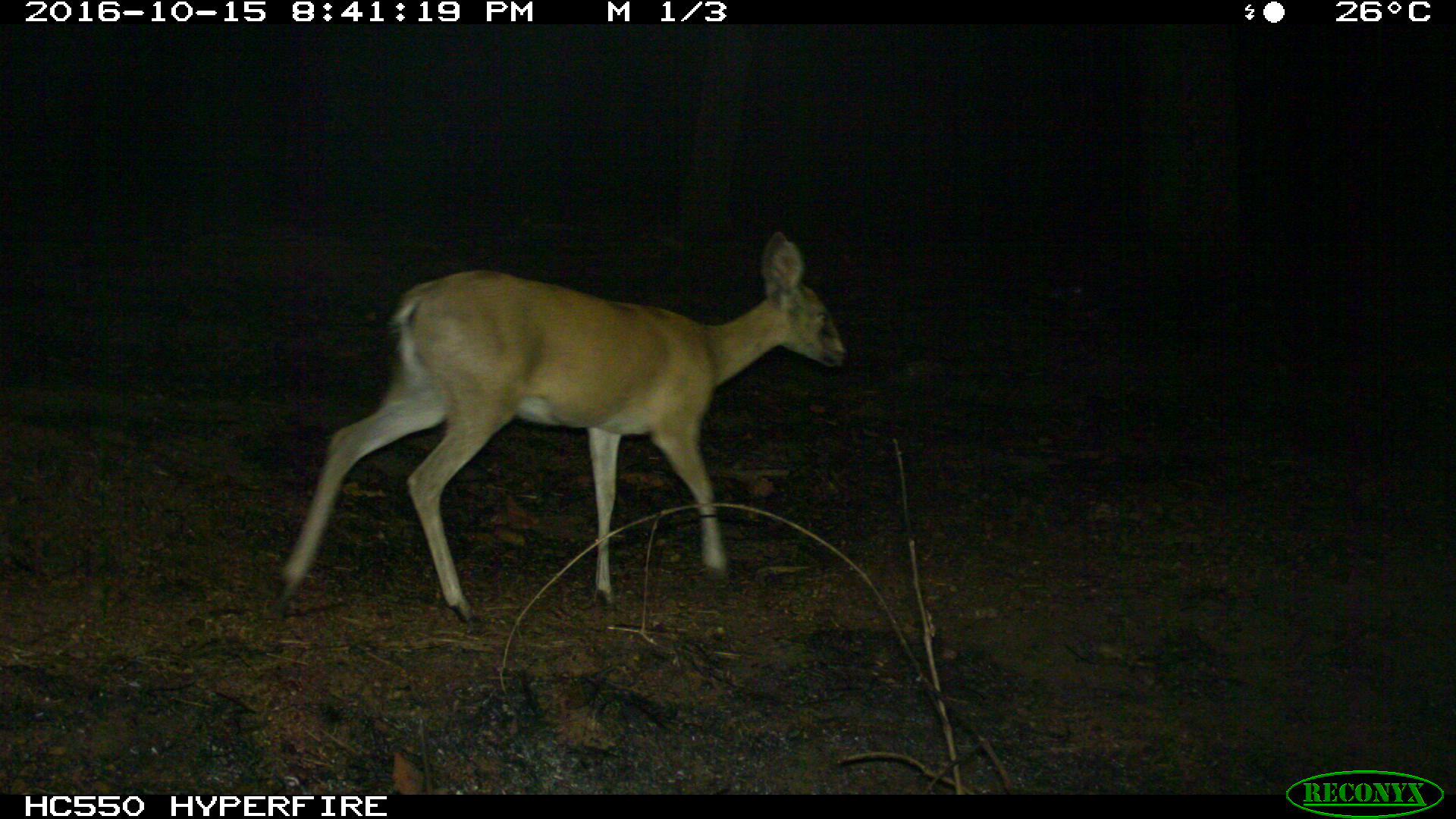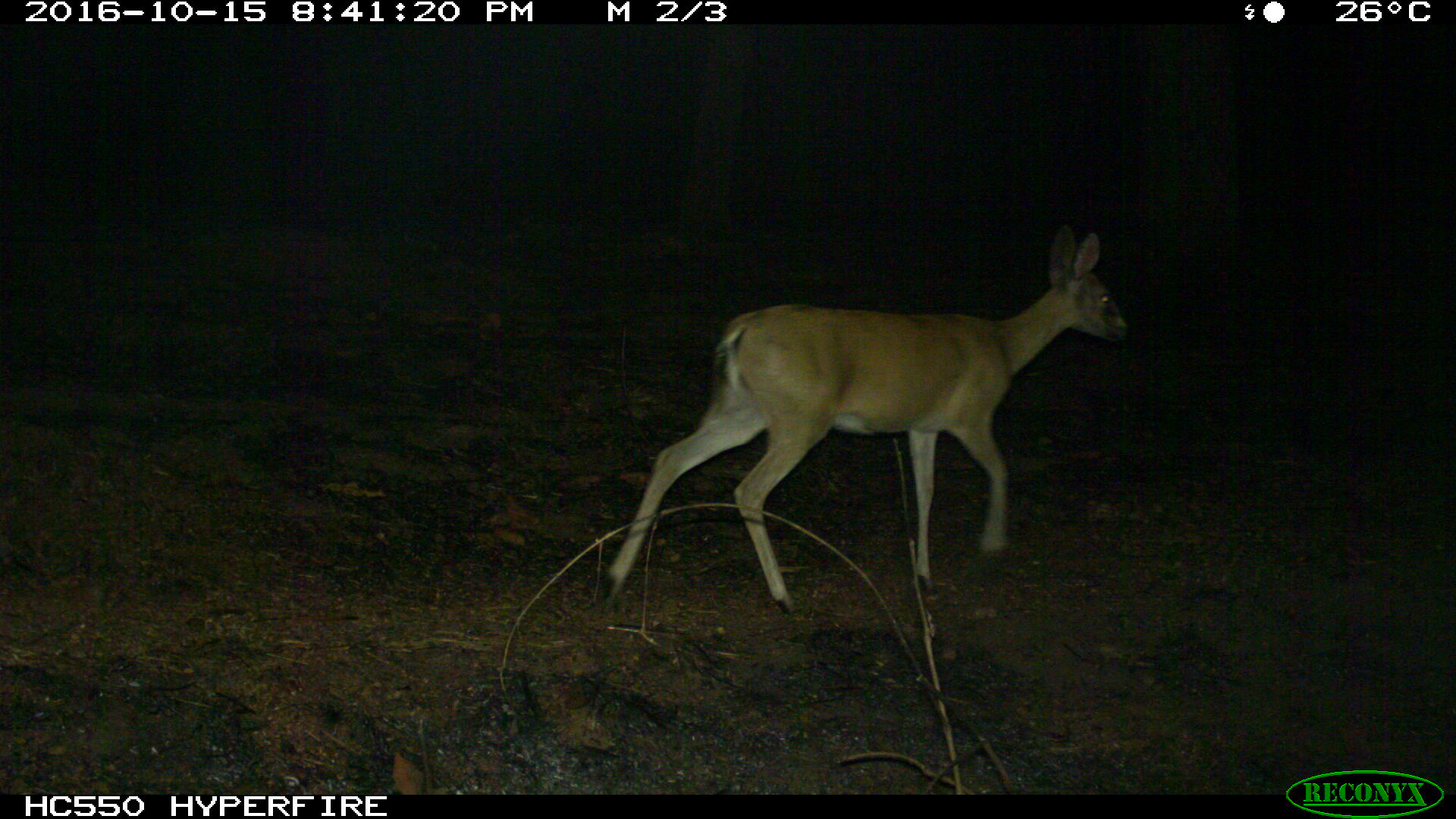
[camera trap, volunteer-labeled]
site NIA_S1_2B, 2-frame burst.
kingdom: Animalia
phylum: Chordata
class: Mammalia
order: Artiodactyla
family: Bovidae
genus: Sylvicapra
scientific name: Sylvicapra grimmia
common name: common duiker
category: duikercommongrey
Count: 1.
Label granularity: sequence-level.